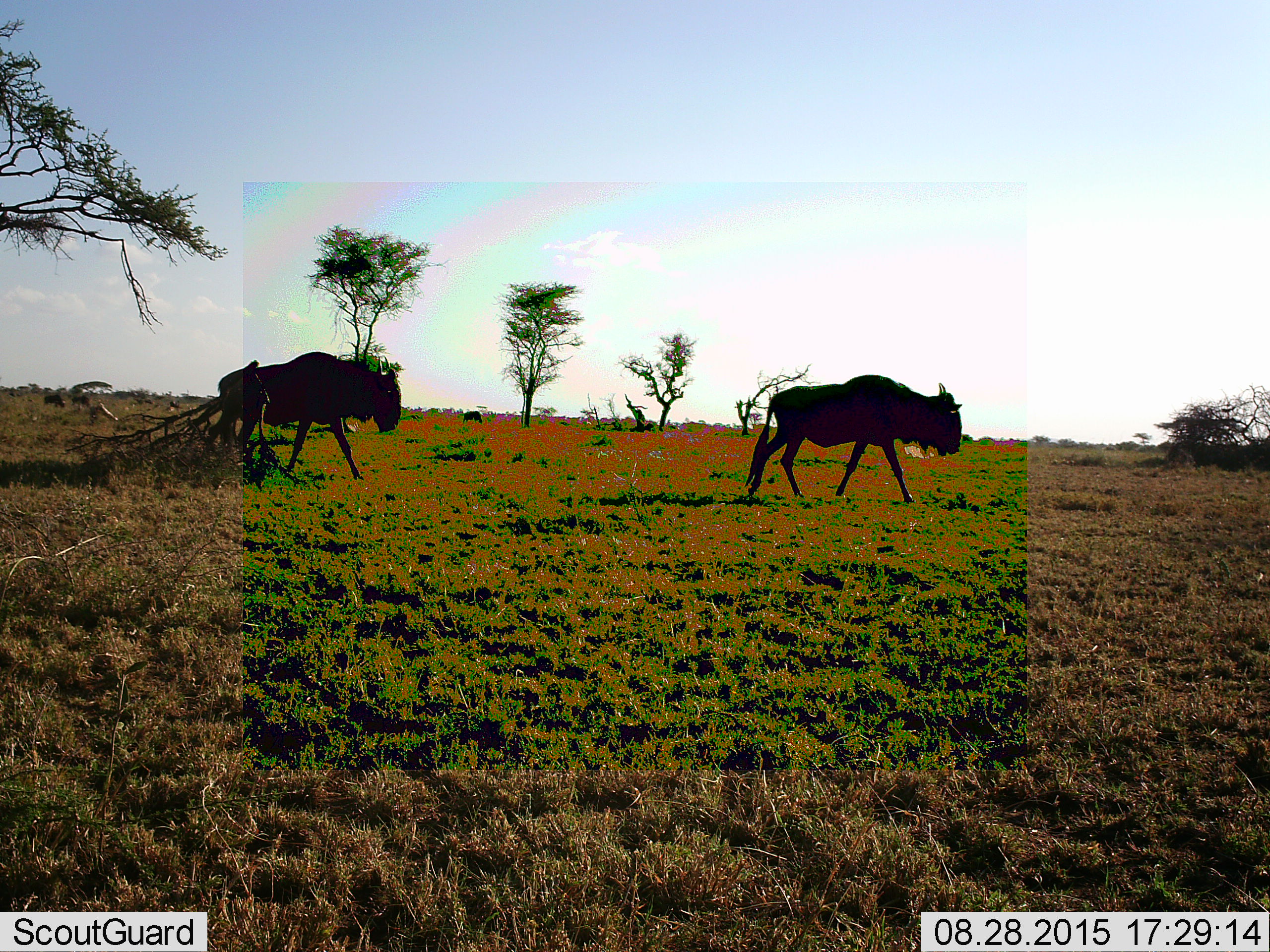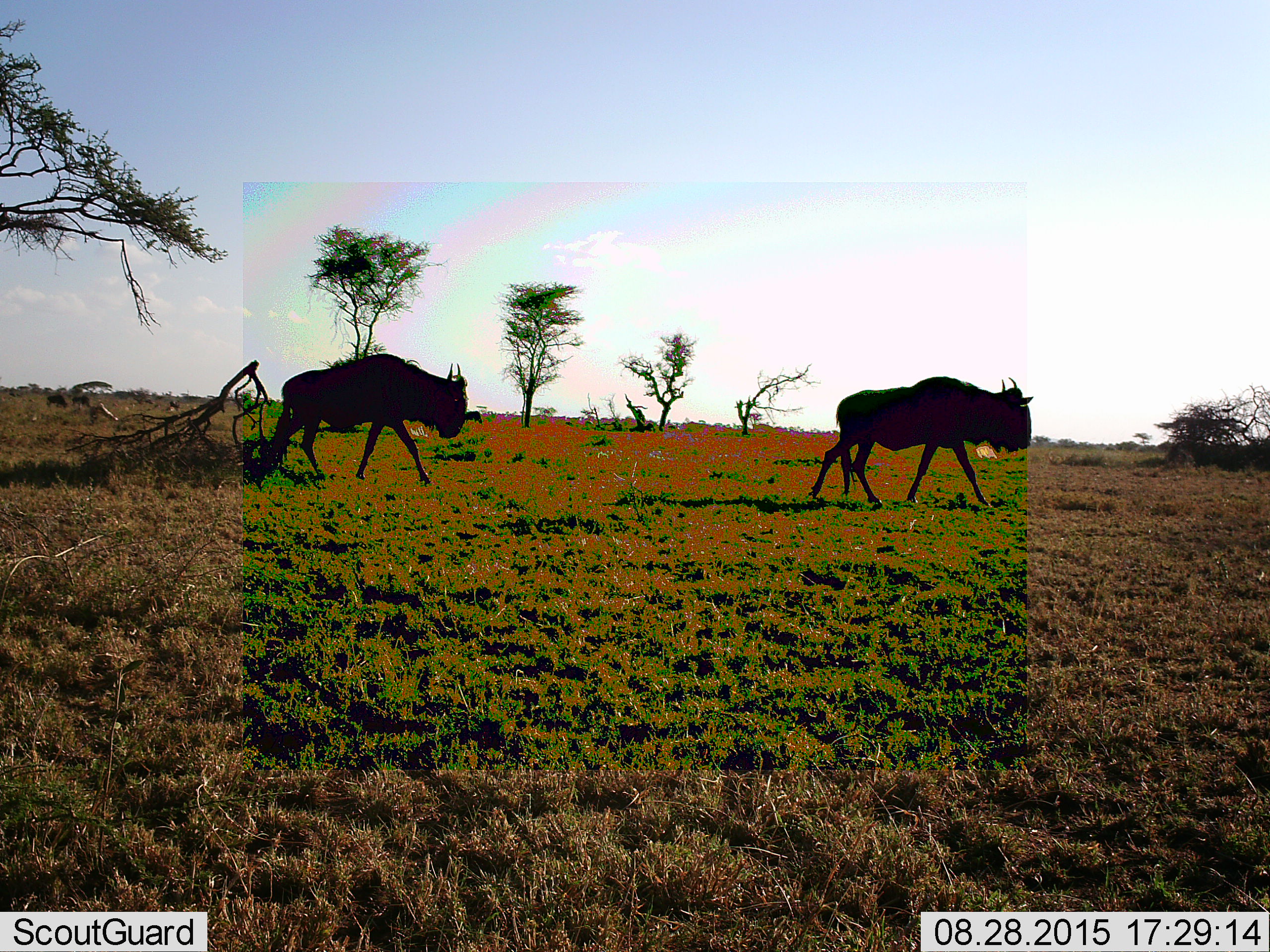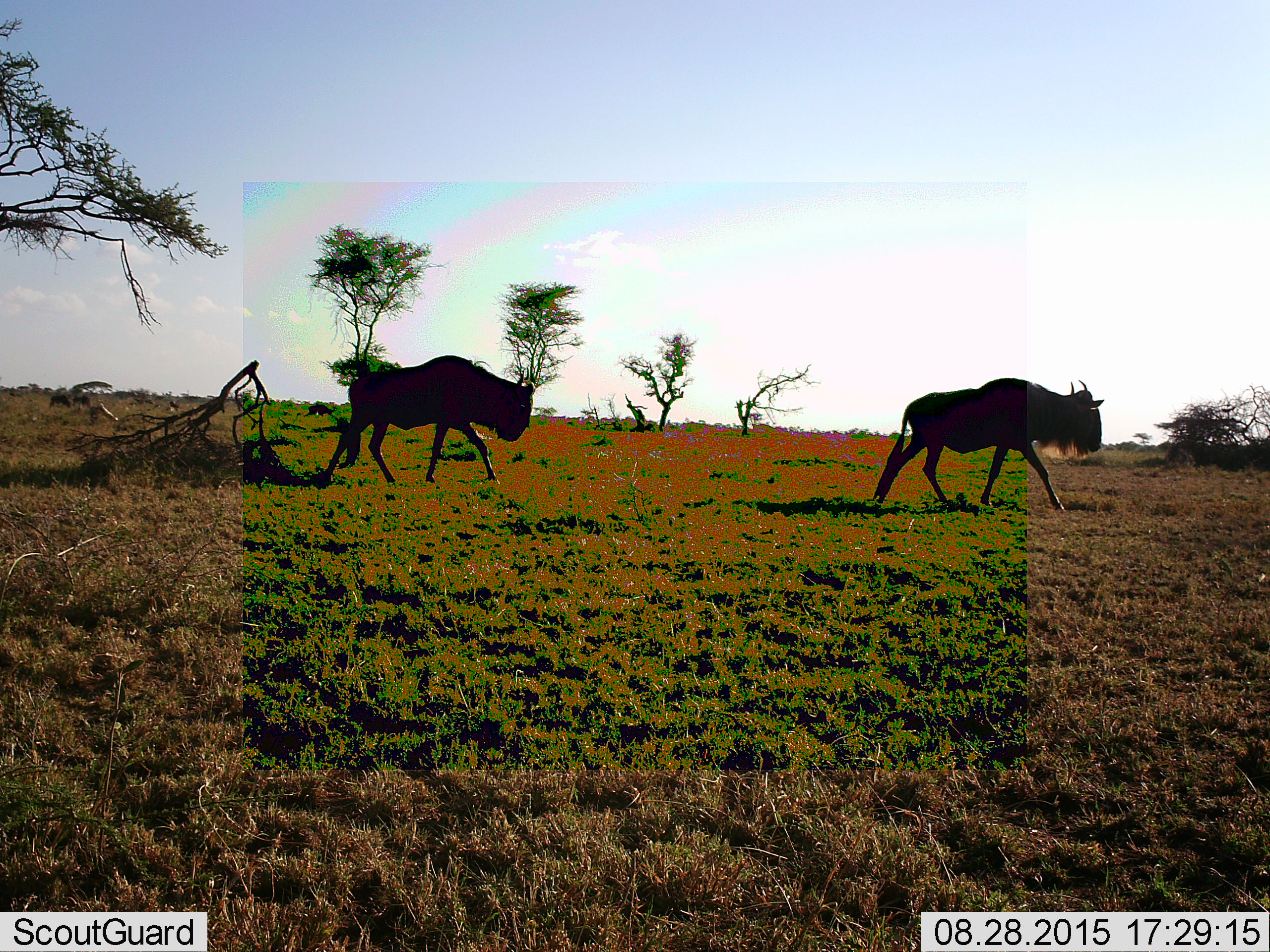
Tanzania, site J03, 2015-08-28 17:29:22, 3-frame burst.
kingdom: Animalia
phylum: Chordata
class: Mammalia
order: Artiodactyla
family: Bovidae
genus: Connochaetes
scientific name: Connochaetes taurinus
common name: blue wildebeest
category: wildebeest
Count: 2.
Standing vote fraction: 0%.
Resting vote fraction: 0%.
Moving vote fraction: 100%.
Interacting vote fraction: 0%.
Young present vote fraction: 0%.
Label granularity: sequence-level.